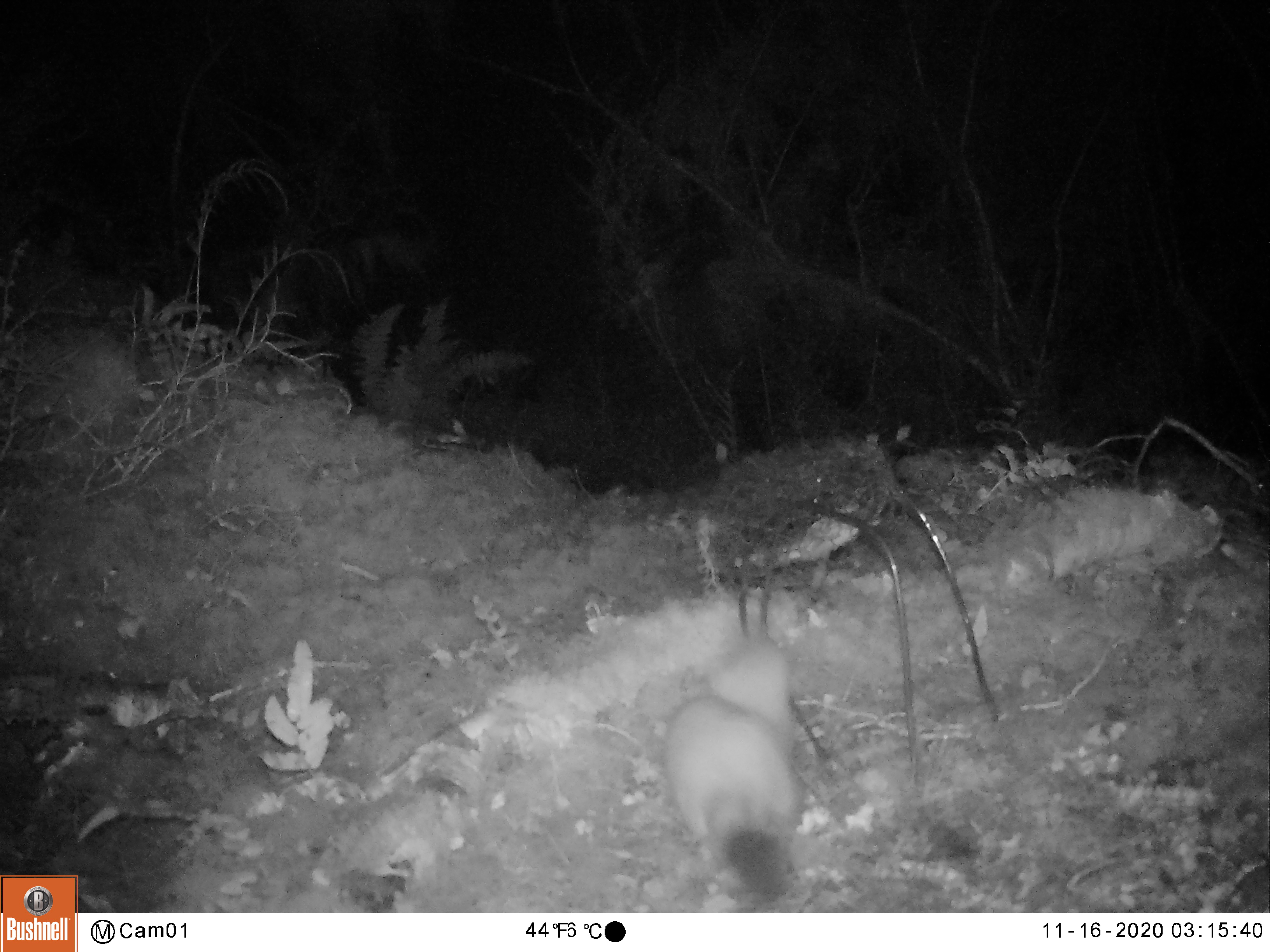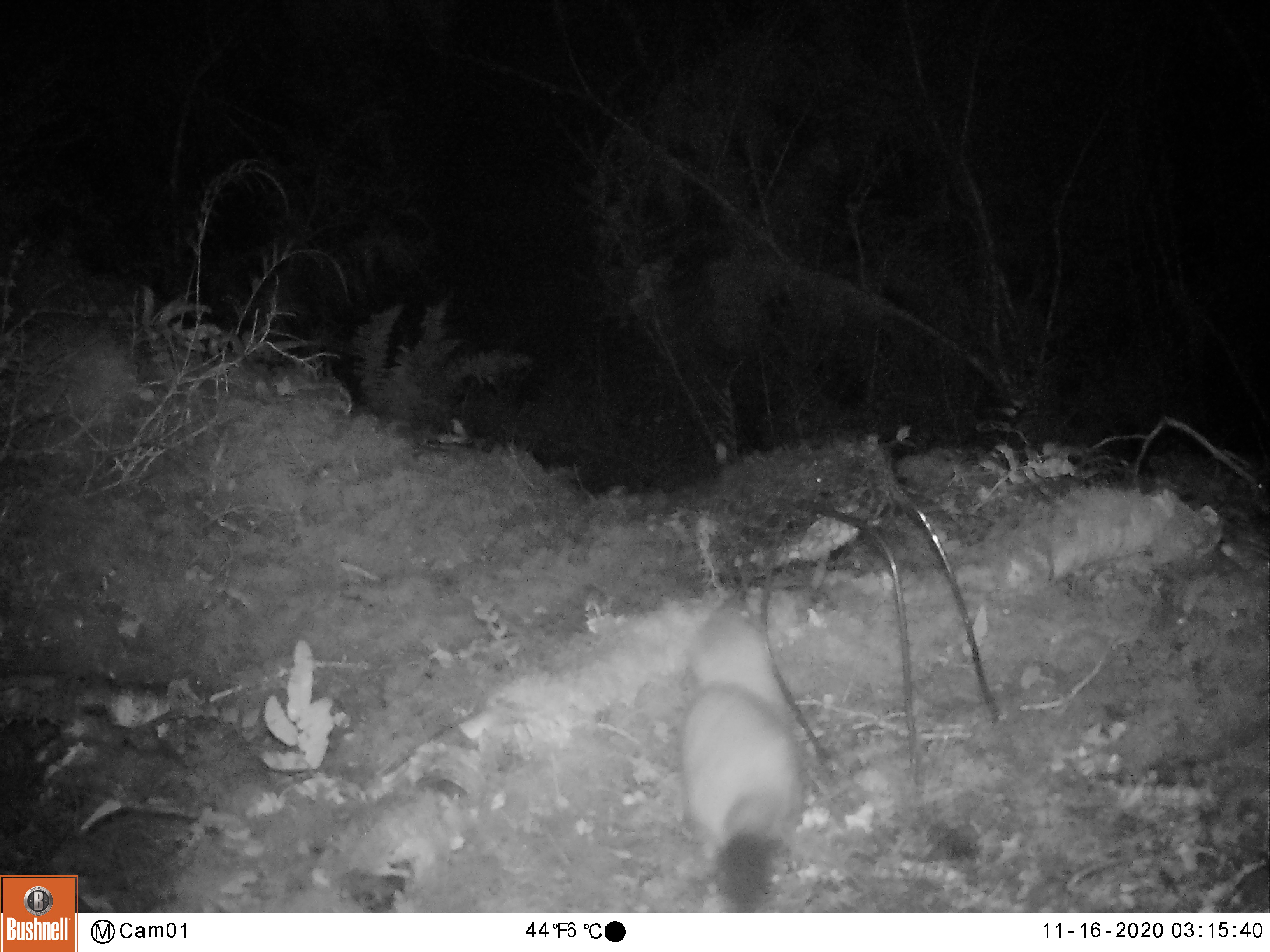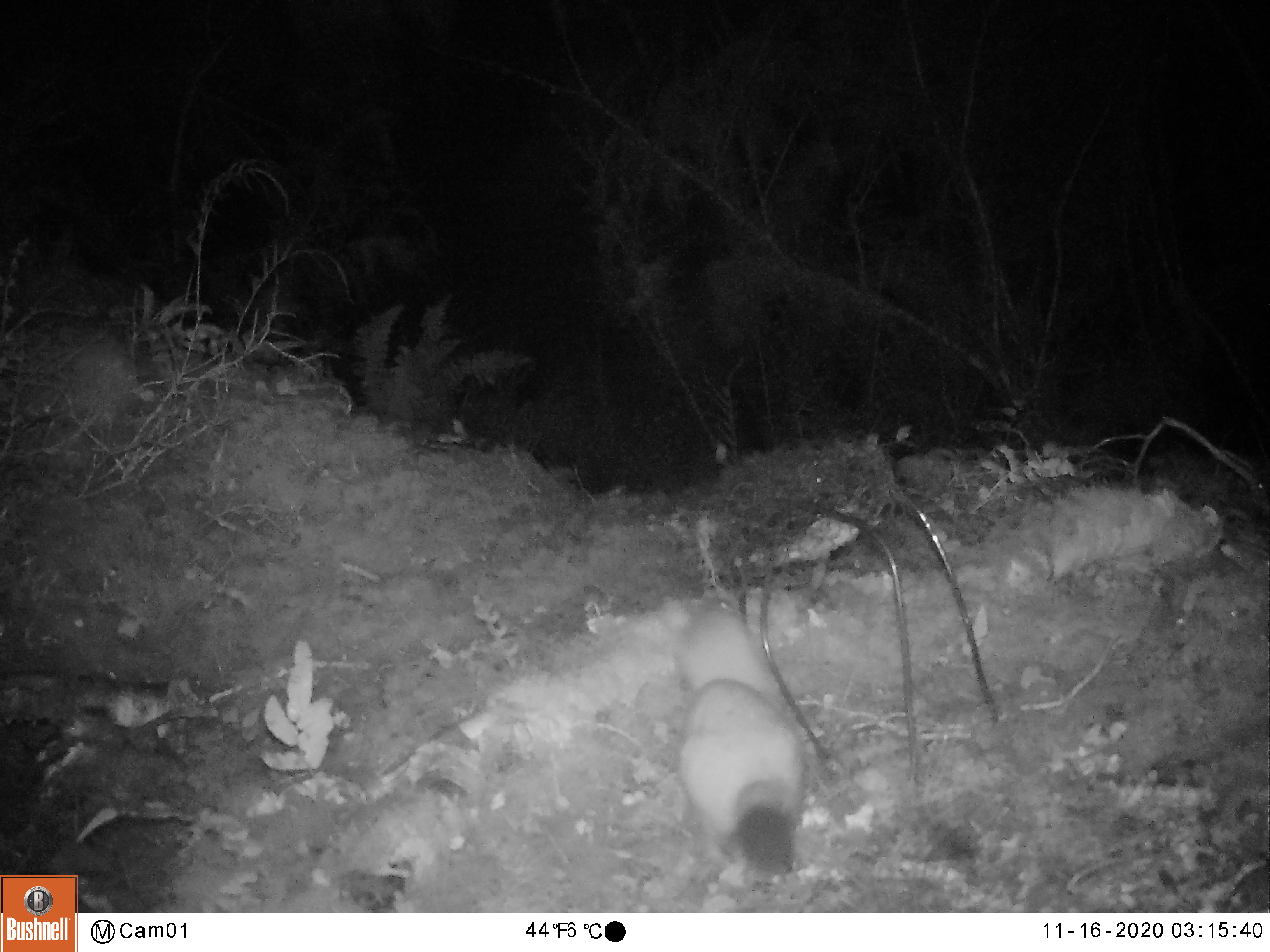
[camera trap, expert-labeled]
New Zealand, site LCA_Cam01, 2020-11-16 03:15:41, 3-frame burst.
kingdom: Animalia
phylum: Chordata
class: Mammalia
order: Carnivora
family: Mustelidae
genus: Mustela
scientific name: Mustela erminea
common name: stoat